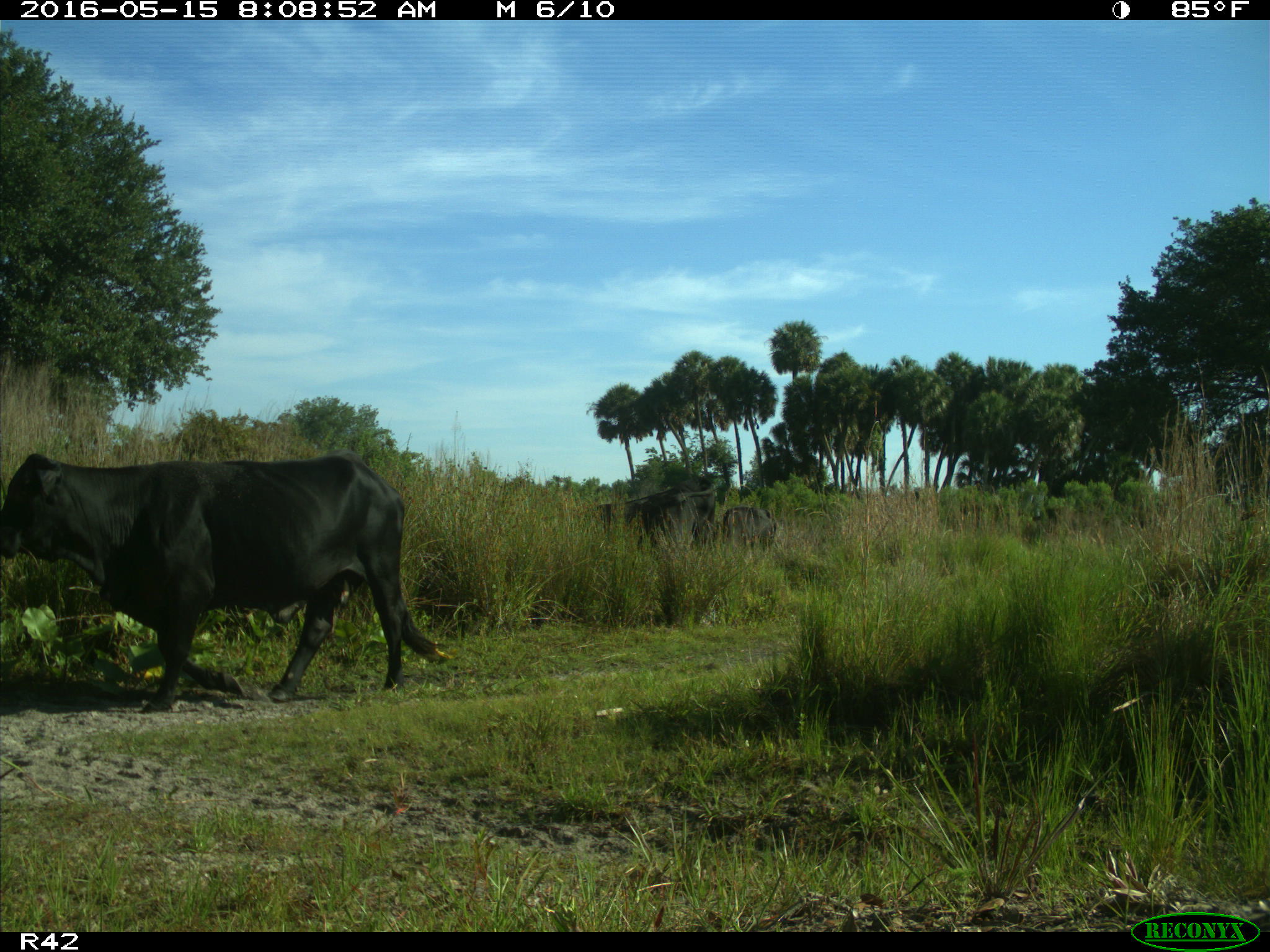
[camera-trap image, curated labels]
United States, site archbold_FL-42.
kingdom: Animalia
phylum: Chordata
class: Mammalia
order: Artiodactyla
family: Bovidae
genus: Bos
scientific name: Bos taurus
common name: domestic cow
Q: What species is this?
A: Bos taurus (domestic cow).